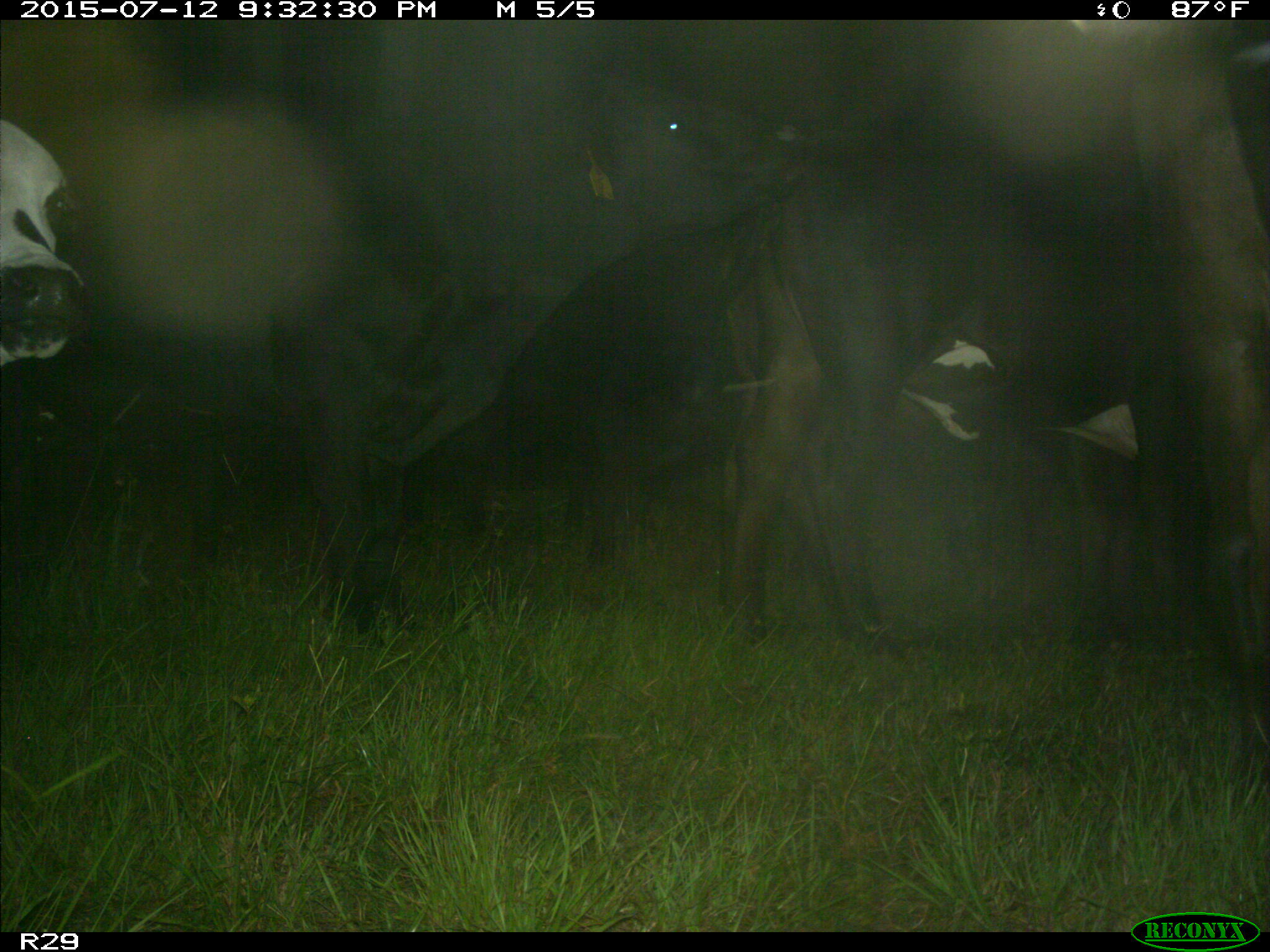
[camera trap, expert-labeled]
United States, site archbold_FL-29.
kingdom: Animalia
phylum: Chordata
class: Mammalia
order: Artiodactyla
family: Bovidae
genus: Bos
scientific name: Bos taurus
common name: domestic cow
Bos taurus (domestic cow).